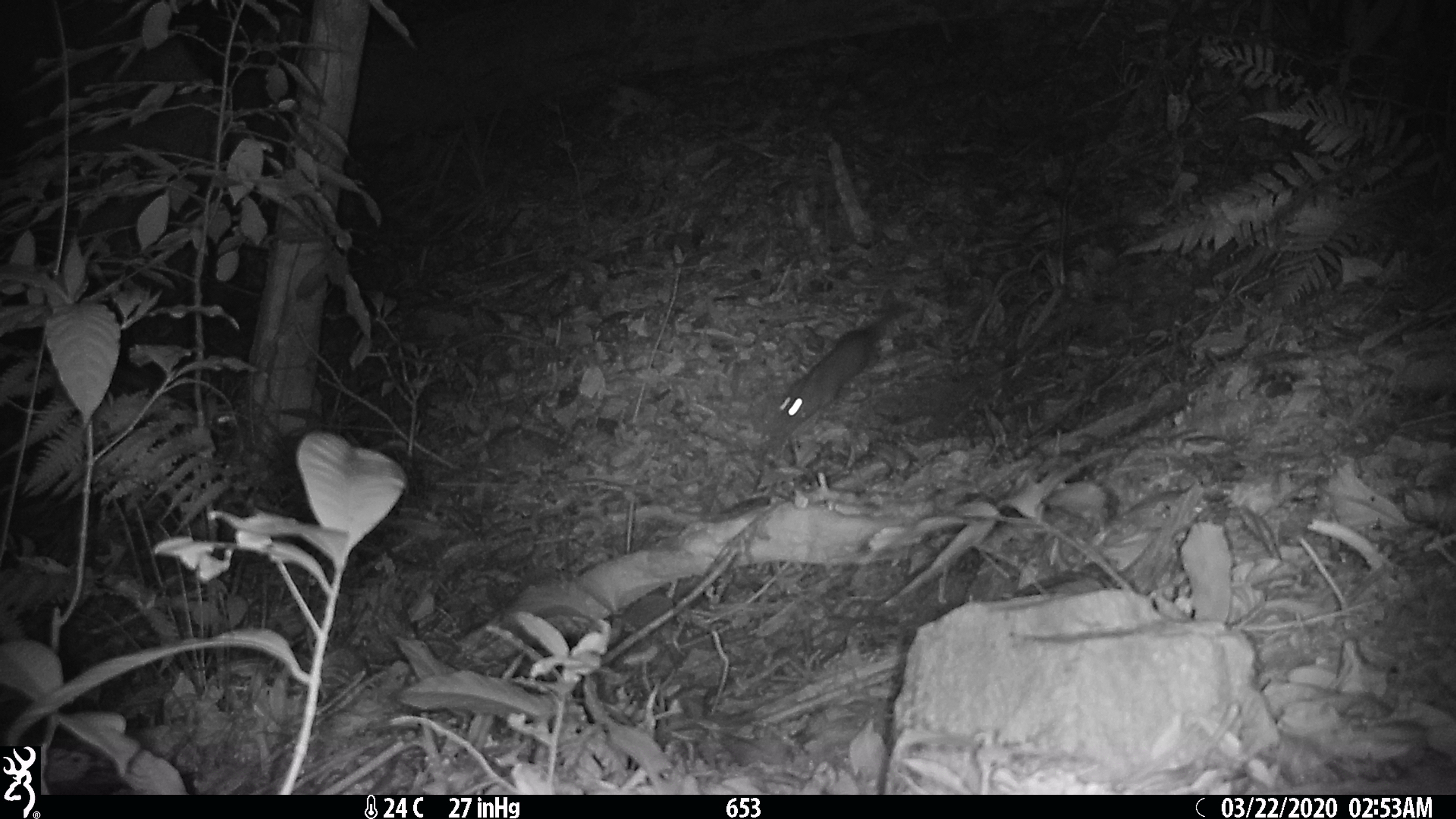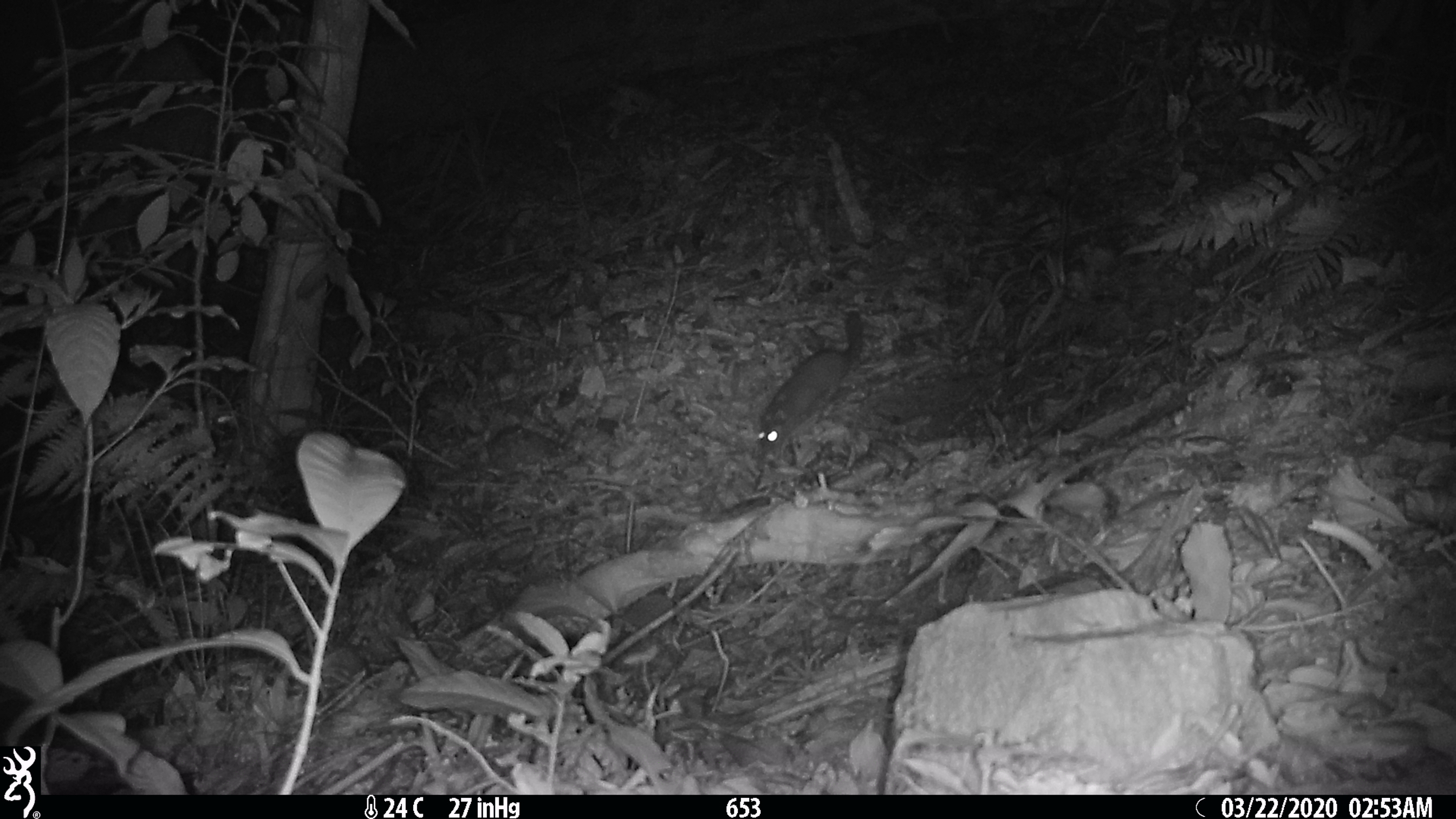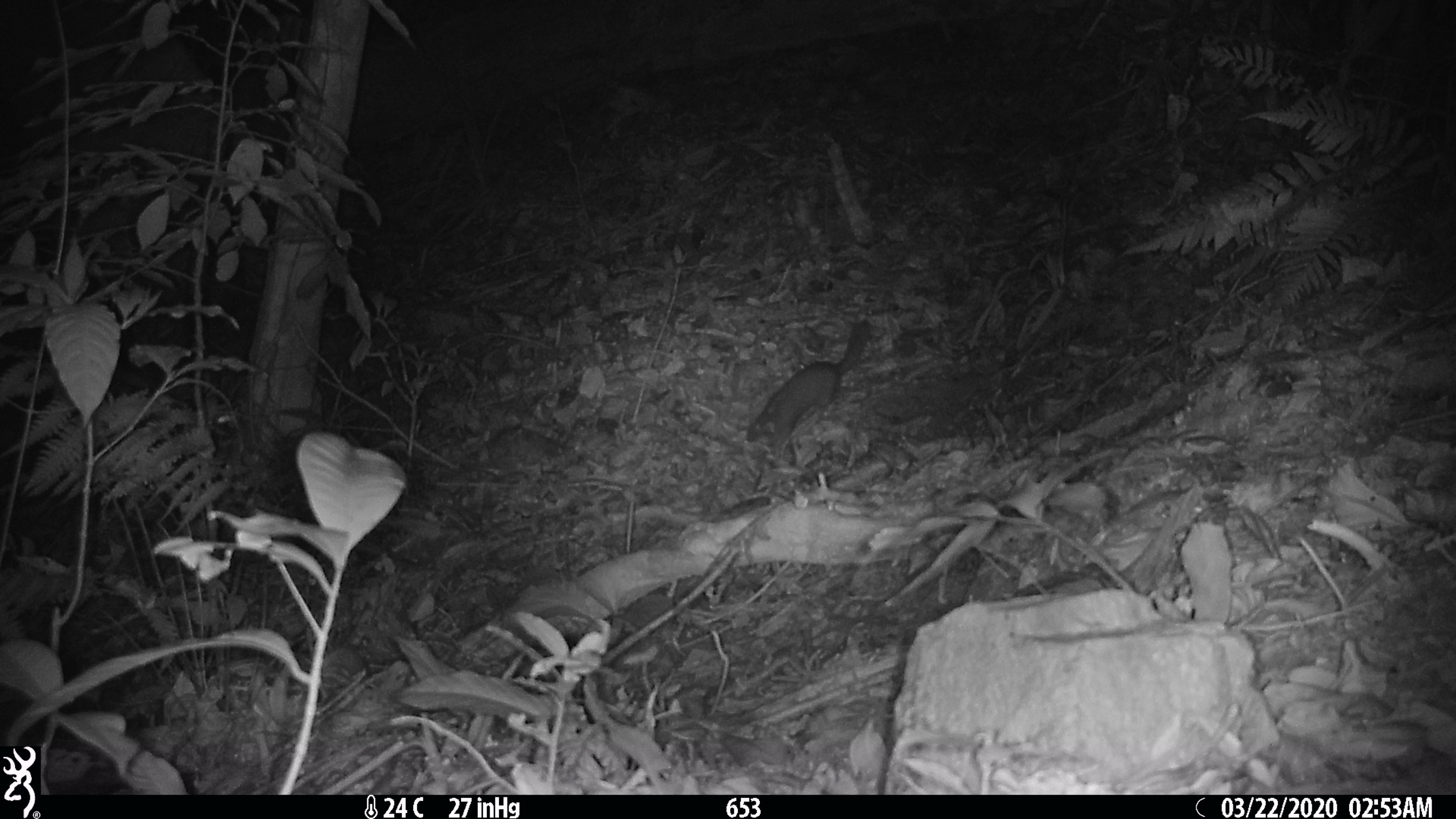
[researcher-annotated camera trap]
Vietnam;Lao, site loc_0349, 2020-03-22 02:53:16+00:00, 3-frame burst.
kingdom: Animalia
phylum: Chordata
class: Mammalia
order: Carnivora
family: Mustelidae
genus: Melogale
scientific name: Melogale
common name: ferret badger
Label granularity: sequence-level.